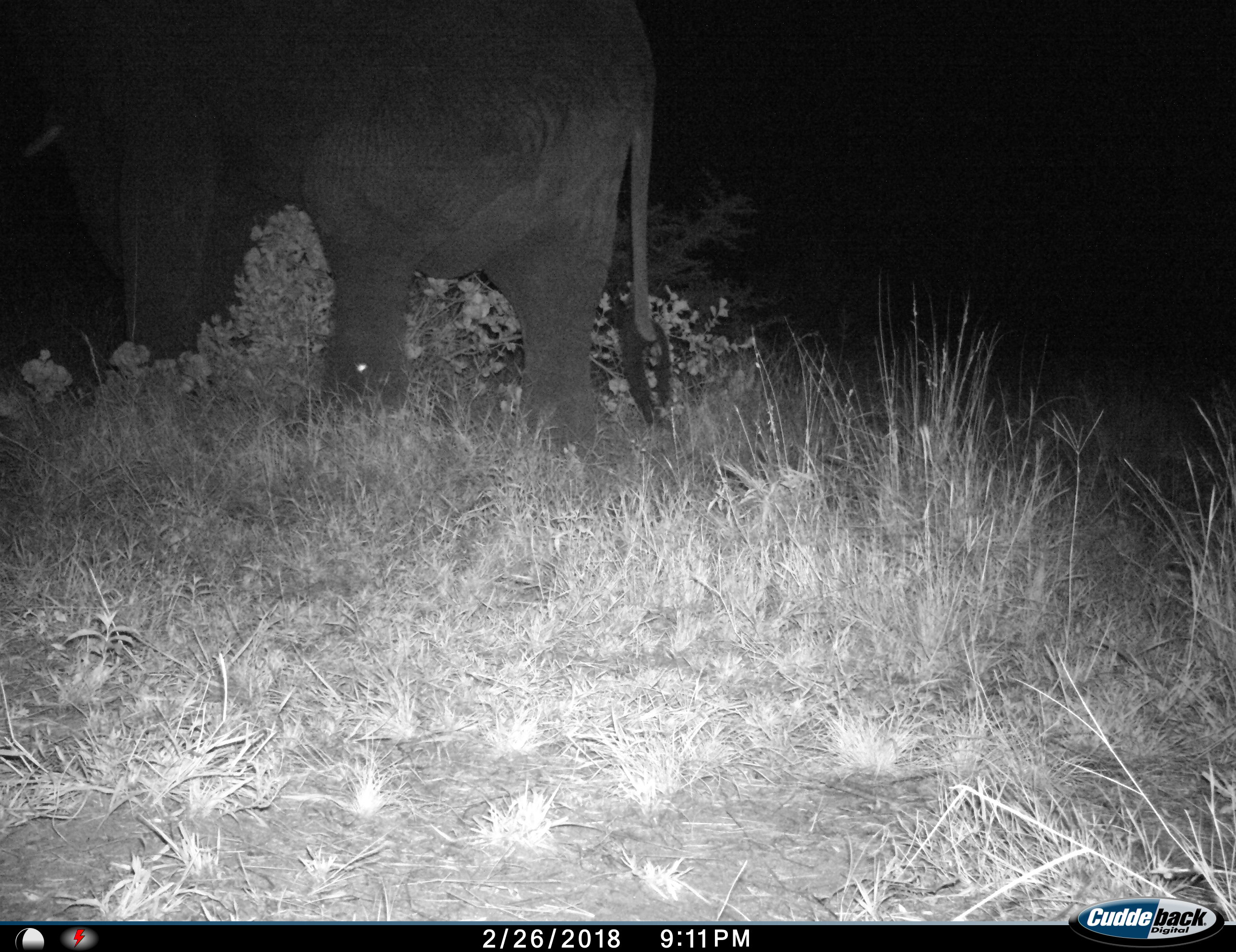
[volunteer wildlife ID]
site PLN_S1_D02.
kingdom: Animalia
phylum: Chordata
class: Mammalia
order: Proboscidea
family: Elephantidae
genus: Loxodonta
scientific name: Loxodonta africana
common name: african bush elephant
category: elephant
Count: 1.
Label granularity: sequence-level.